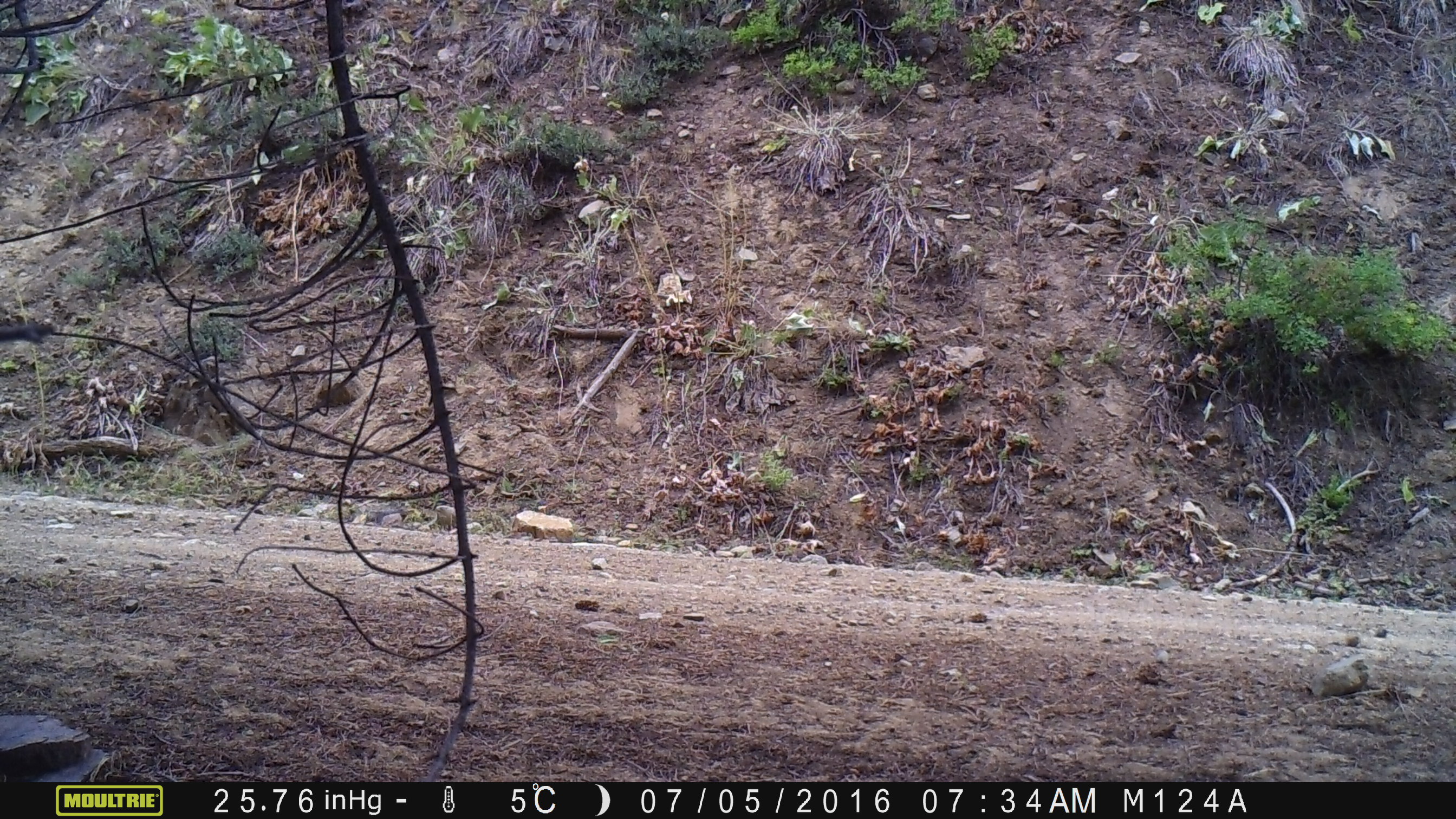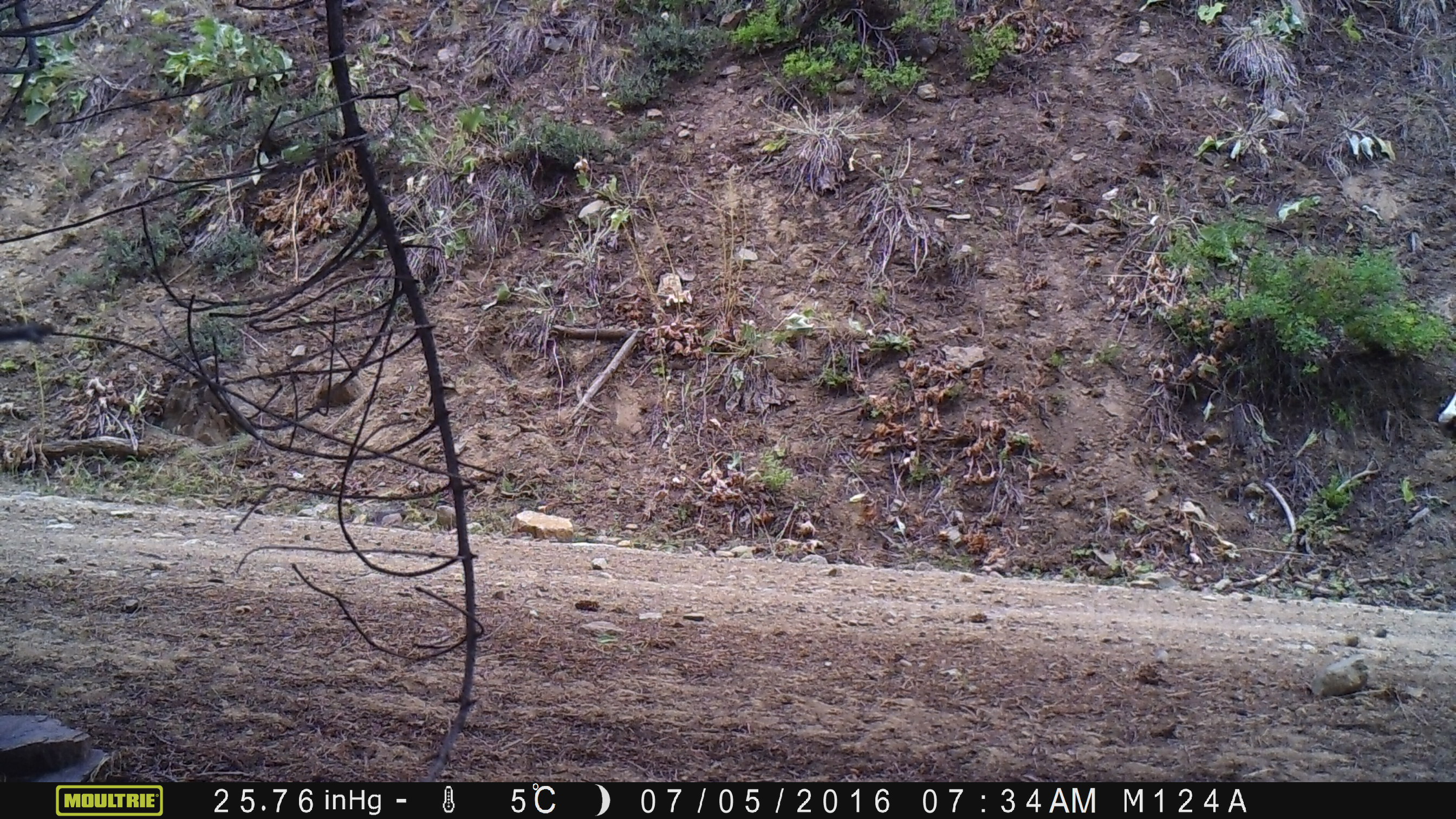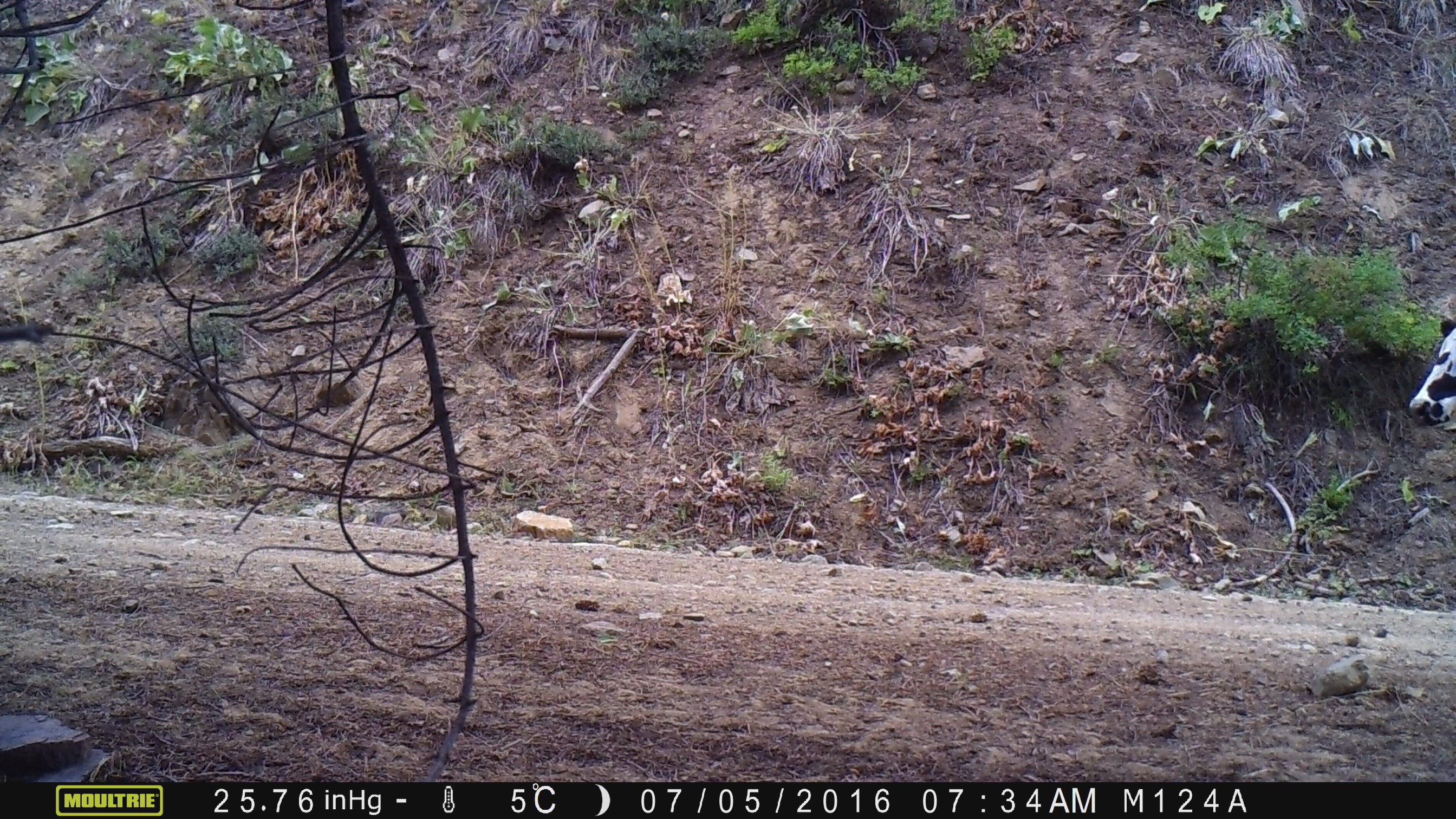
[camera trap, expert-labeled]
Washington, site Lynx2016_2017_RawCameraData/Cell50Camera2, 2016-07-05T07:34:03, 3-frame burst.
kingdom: Animalia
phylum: Chordata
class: Mammalia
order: Artiodactyla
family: Bovidae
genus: Bos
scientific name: Bos taurus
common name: domestic cattle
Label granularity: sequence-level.